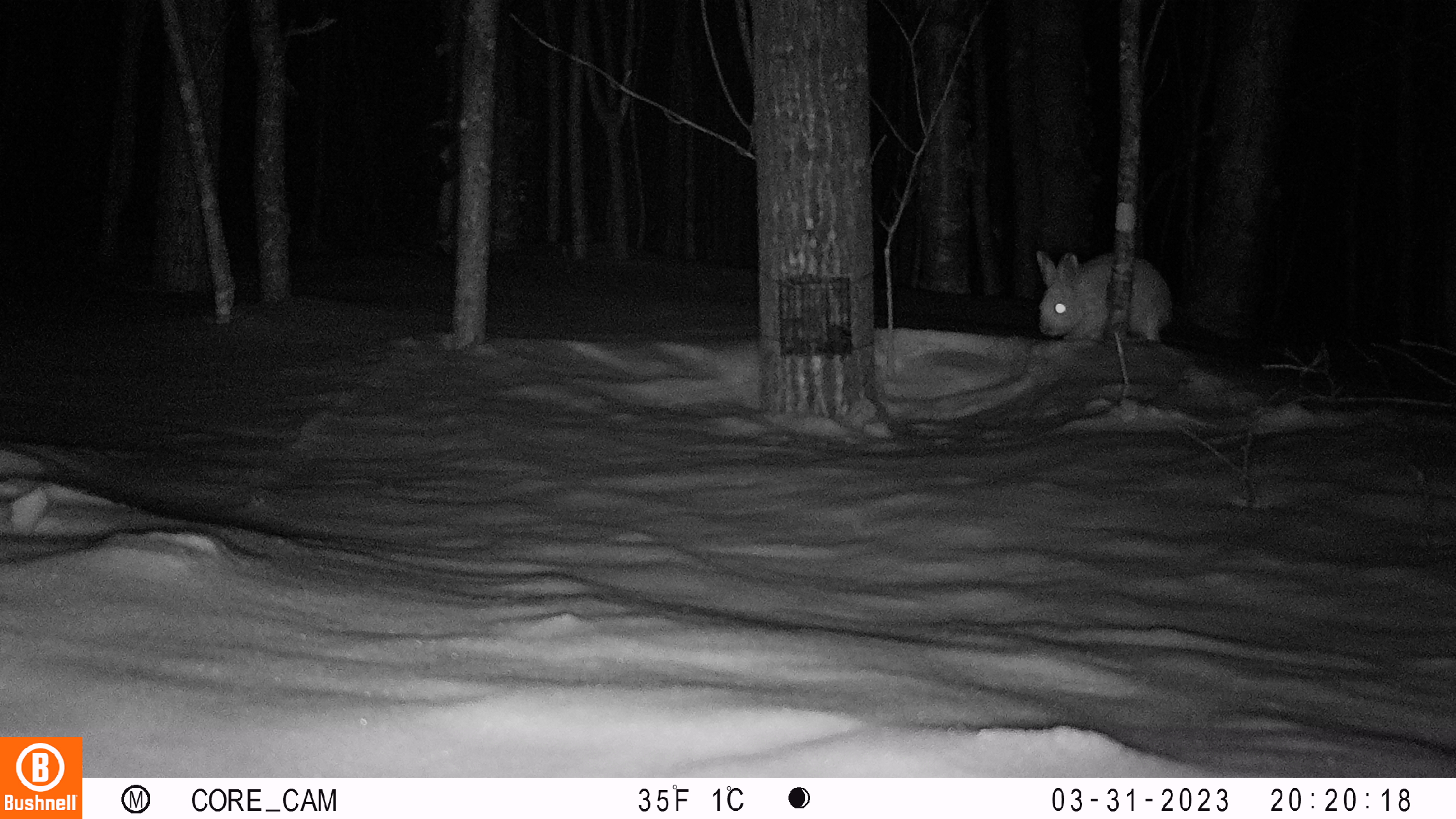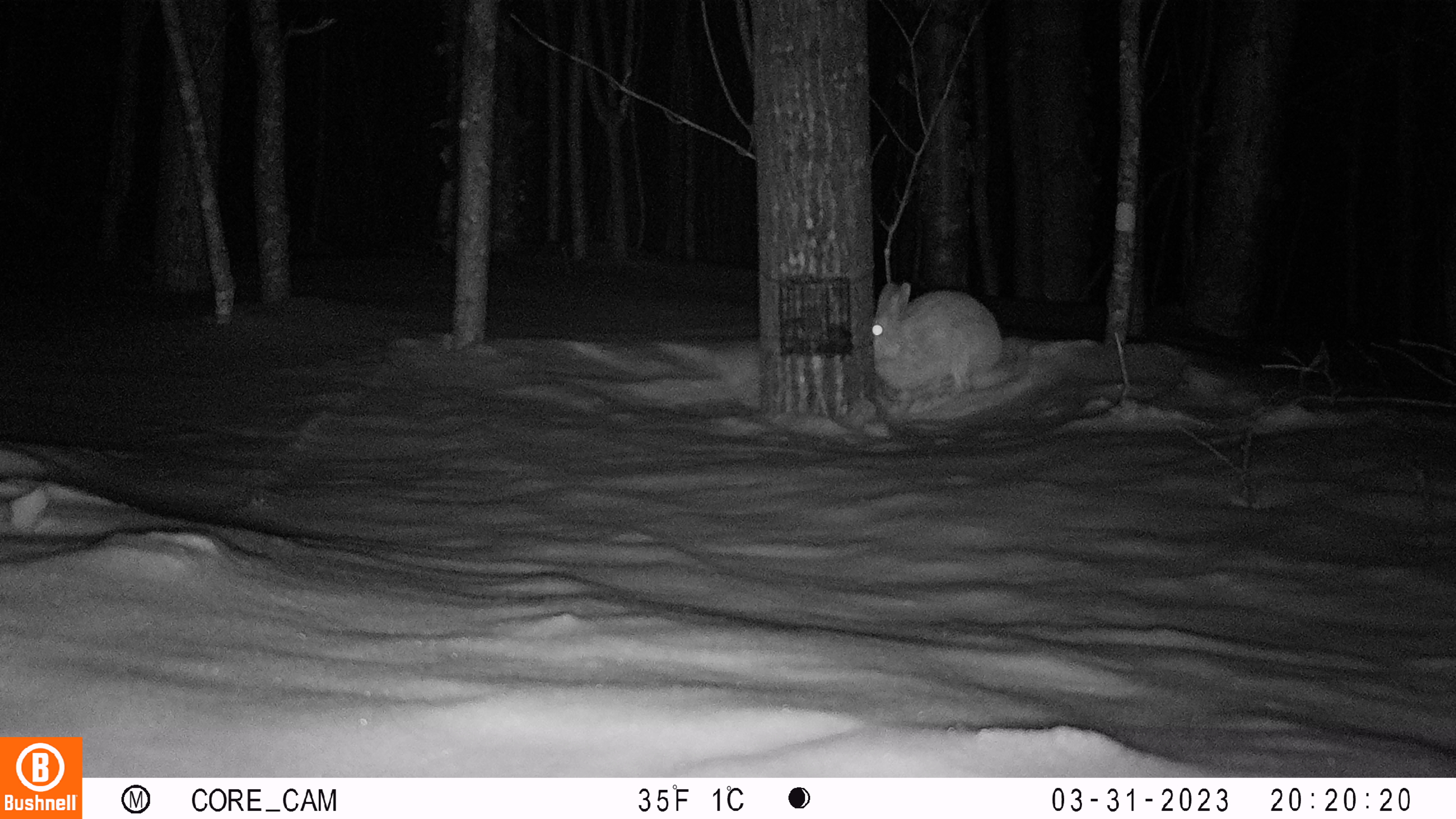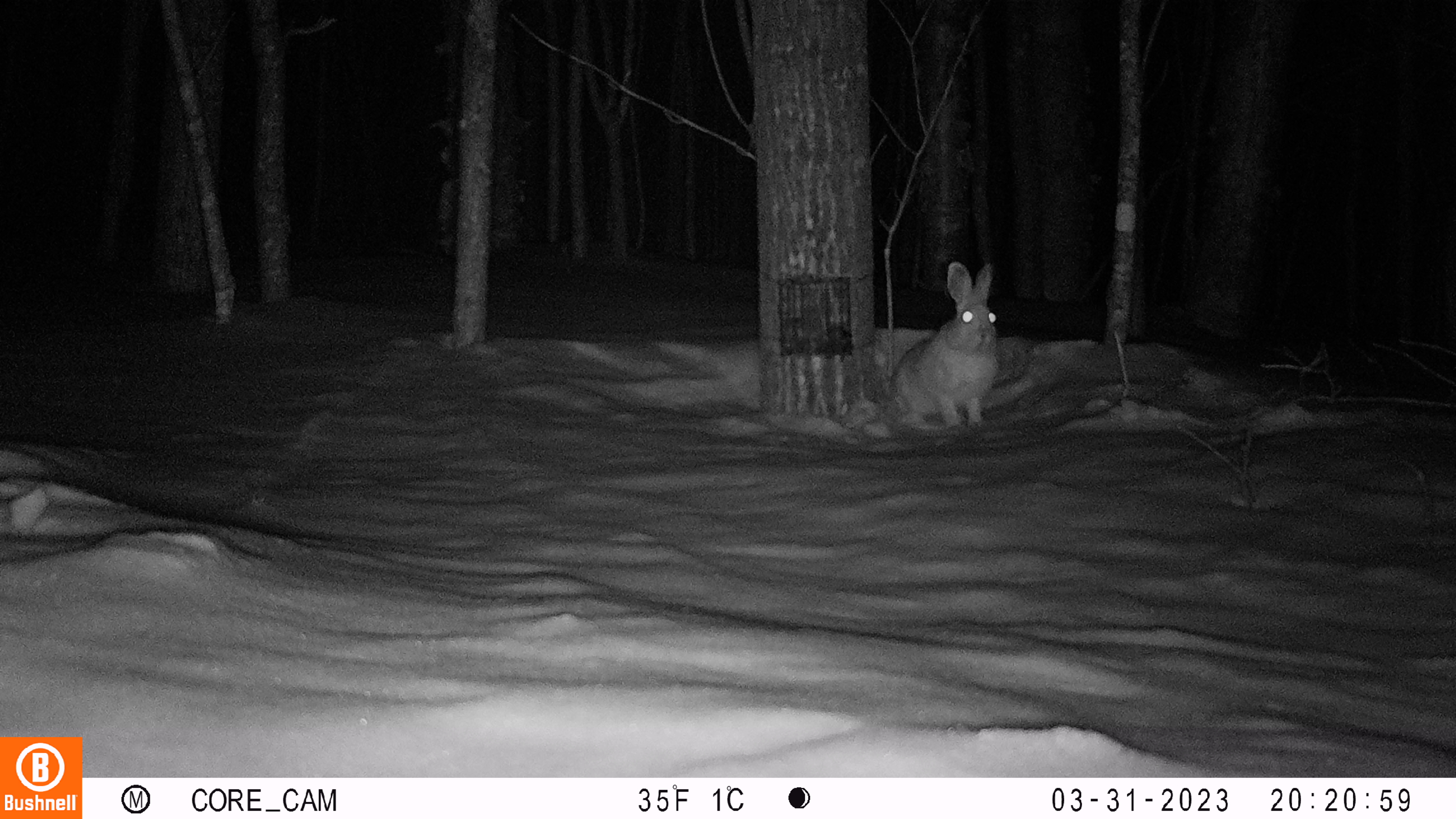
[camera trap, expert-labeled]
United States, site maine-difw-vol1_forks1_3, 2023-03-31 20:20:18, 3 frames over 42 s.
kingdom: Animalia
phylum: Chordata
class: Mammalia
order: Lagomorpha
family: Leporidae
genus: Lepus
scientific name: Lepus americanus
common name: snowshoe hare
Snowshoe hare (Lepus americanus).